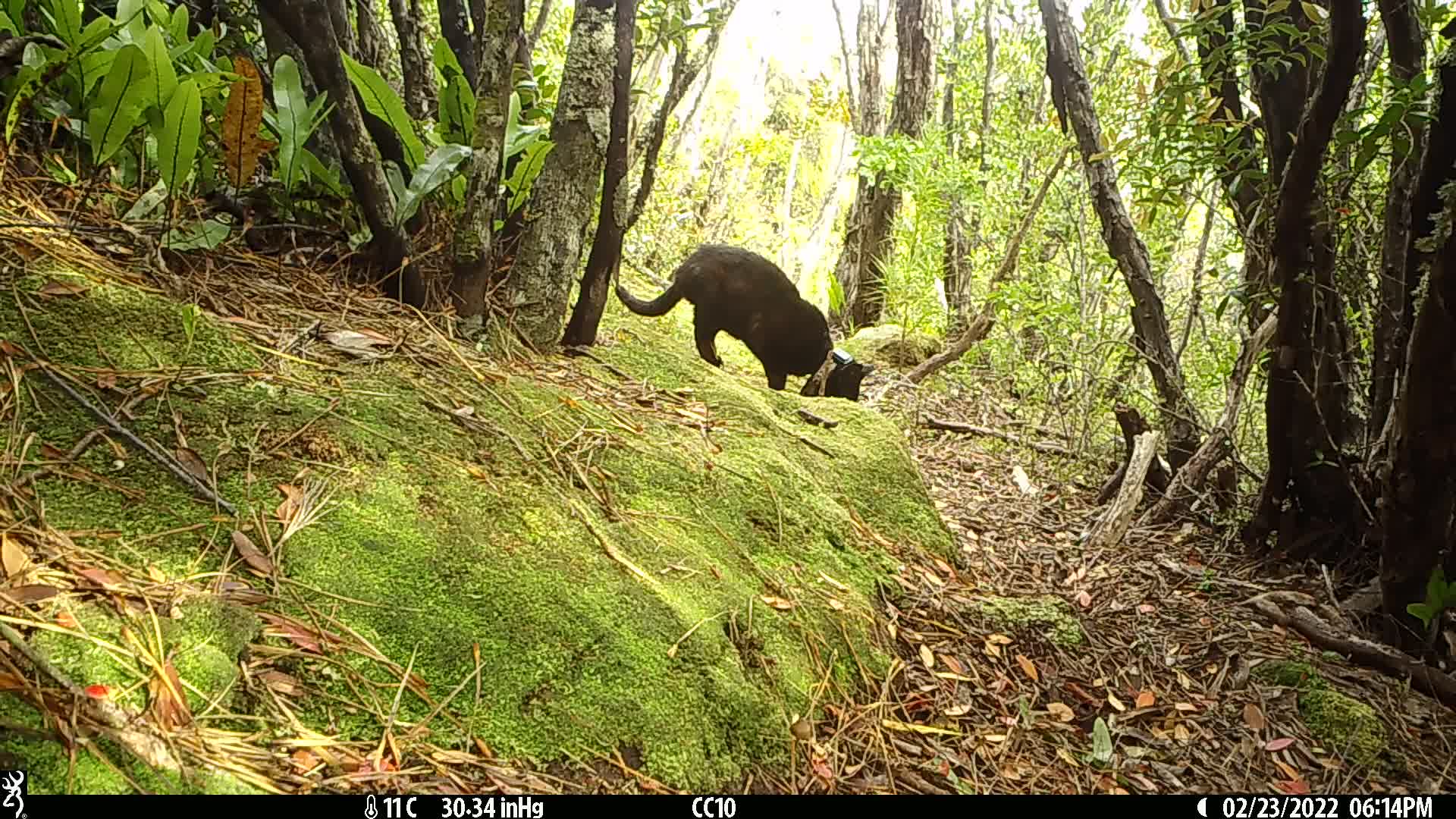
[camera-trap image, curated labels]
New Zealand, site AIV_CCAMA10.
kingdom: Animalia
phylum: Chordata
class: Mammalia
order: Carnivora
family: Felidae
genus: Felis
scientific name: Felis catus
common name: domestic cat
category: cat